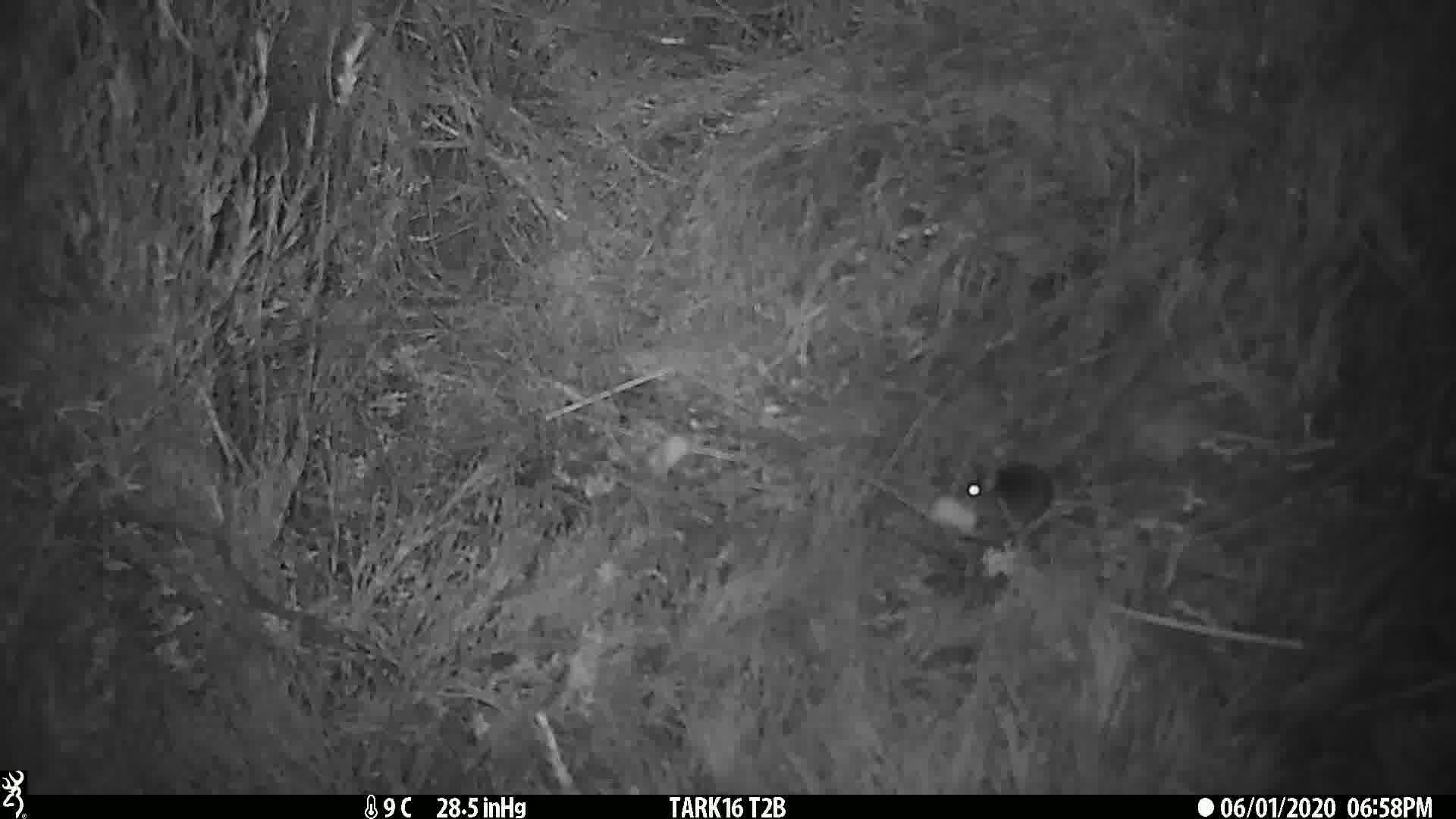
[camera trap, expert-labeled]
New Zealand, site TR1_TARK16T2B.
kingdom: Animalia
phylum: Chordata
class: Mammalia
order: Rodentia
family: Muridae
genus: Mus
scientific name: Mus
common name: mouse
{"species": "mouse (Mus)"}